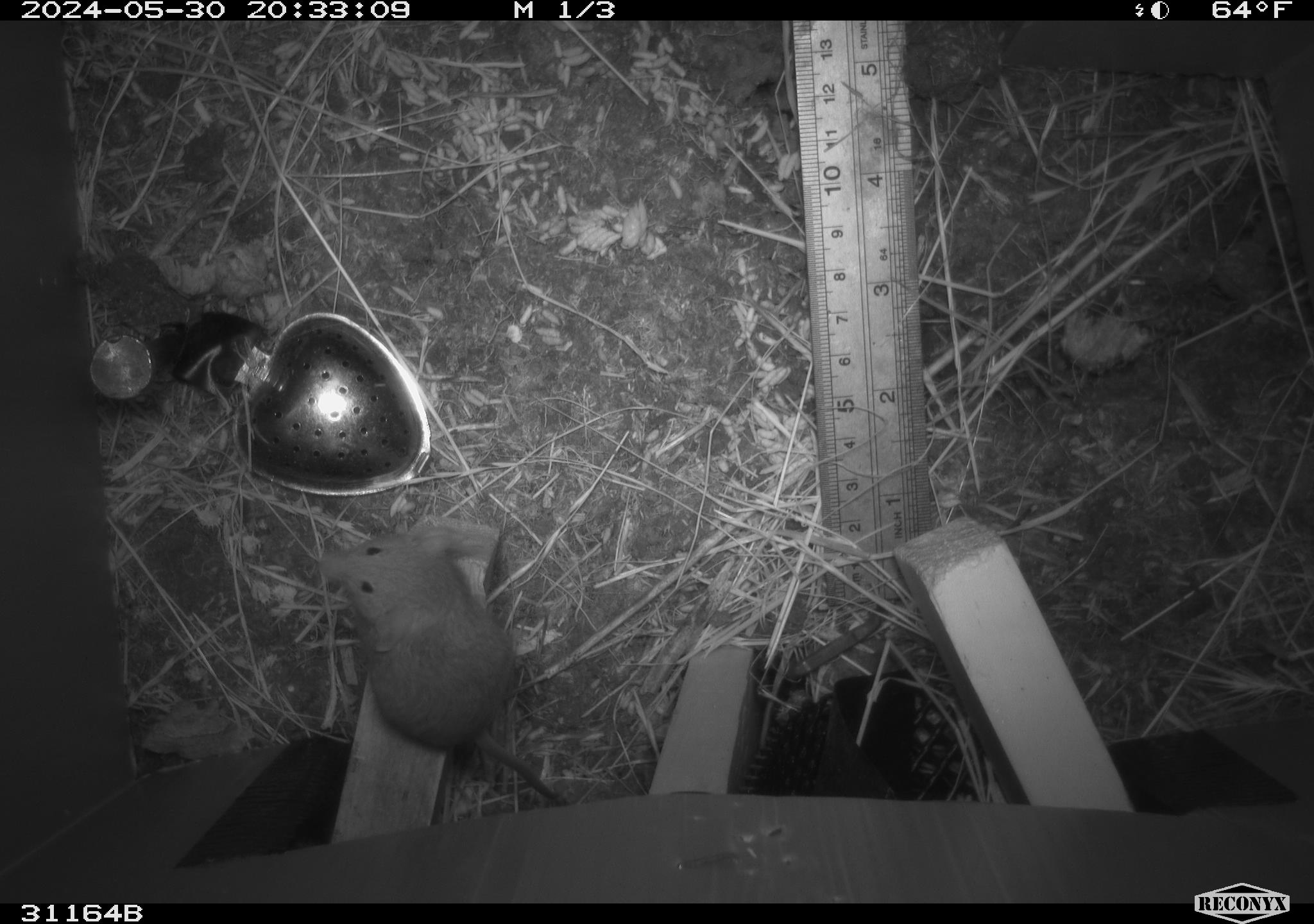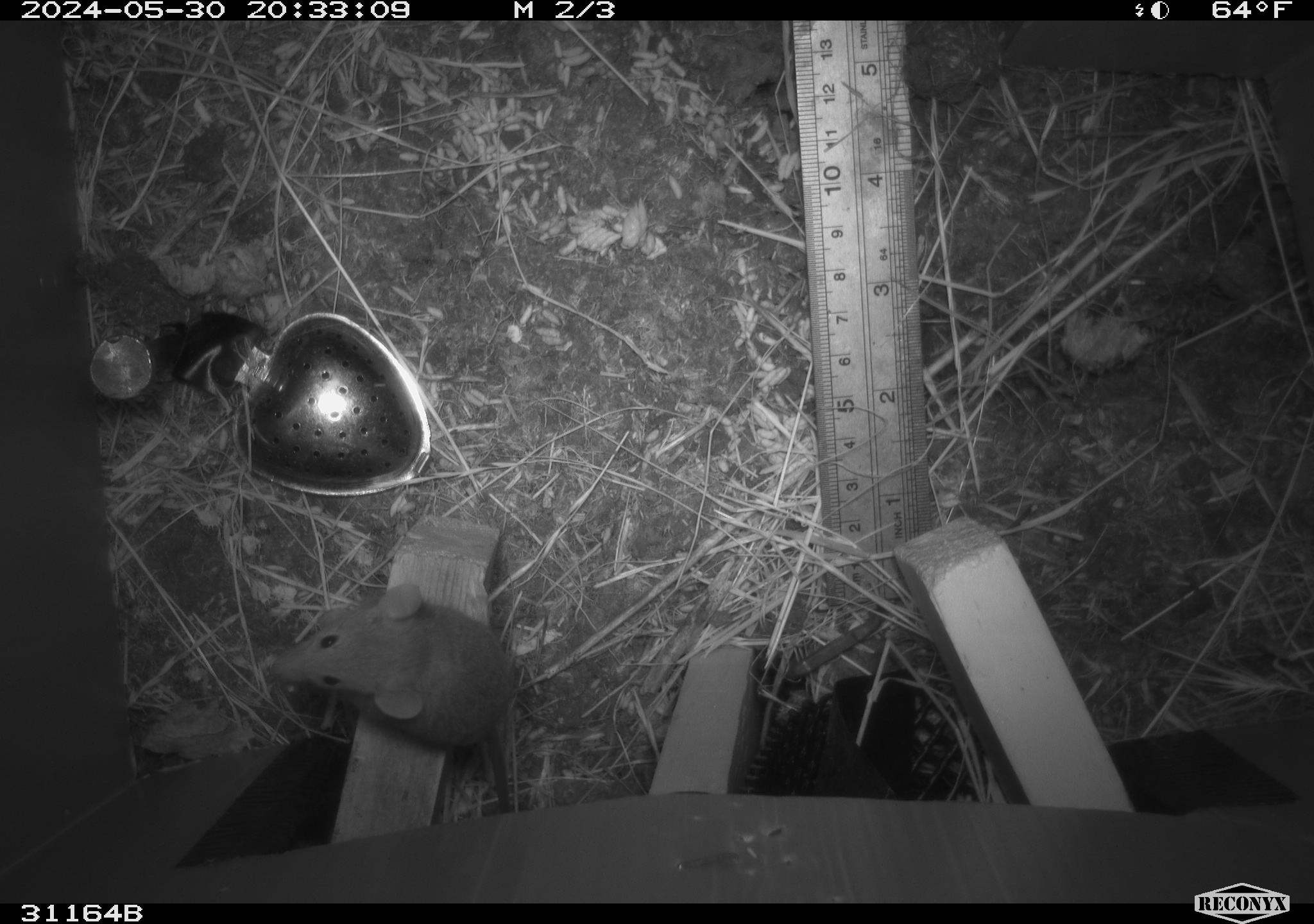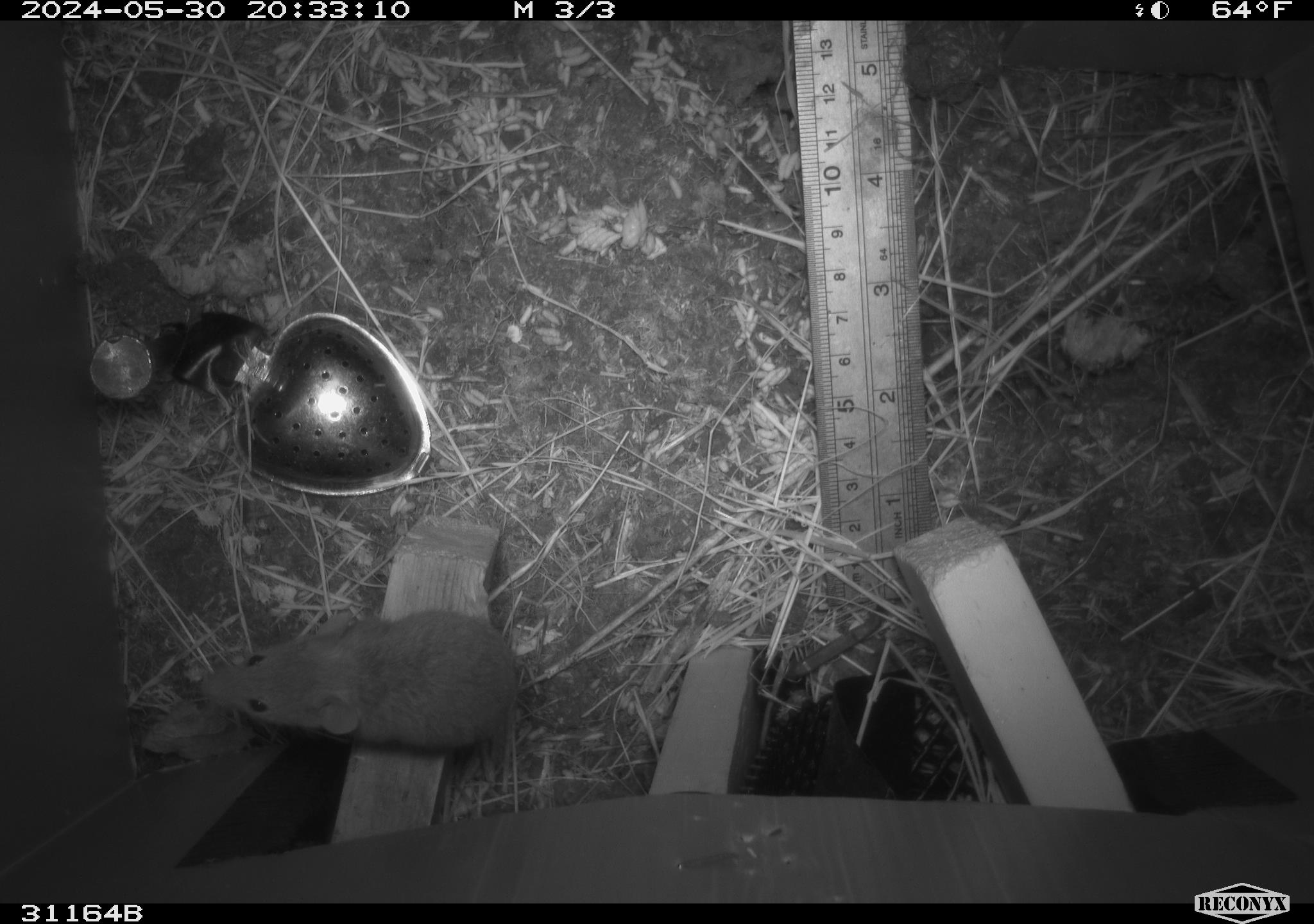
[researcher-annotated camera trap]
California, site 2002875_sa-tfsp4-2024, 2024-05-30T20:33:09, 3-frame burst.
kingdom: Animalia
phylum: Chordata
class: Mammalia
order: Rodentia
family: Muridae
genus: Mus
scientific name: Mus musculus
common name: house mouse